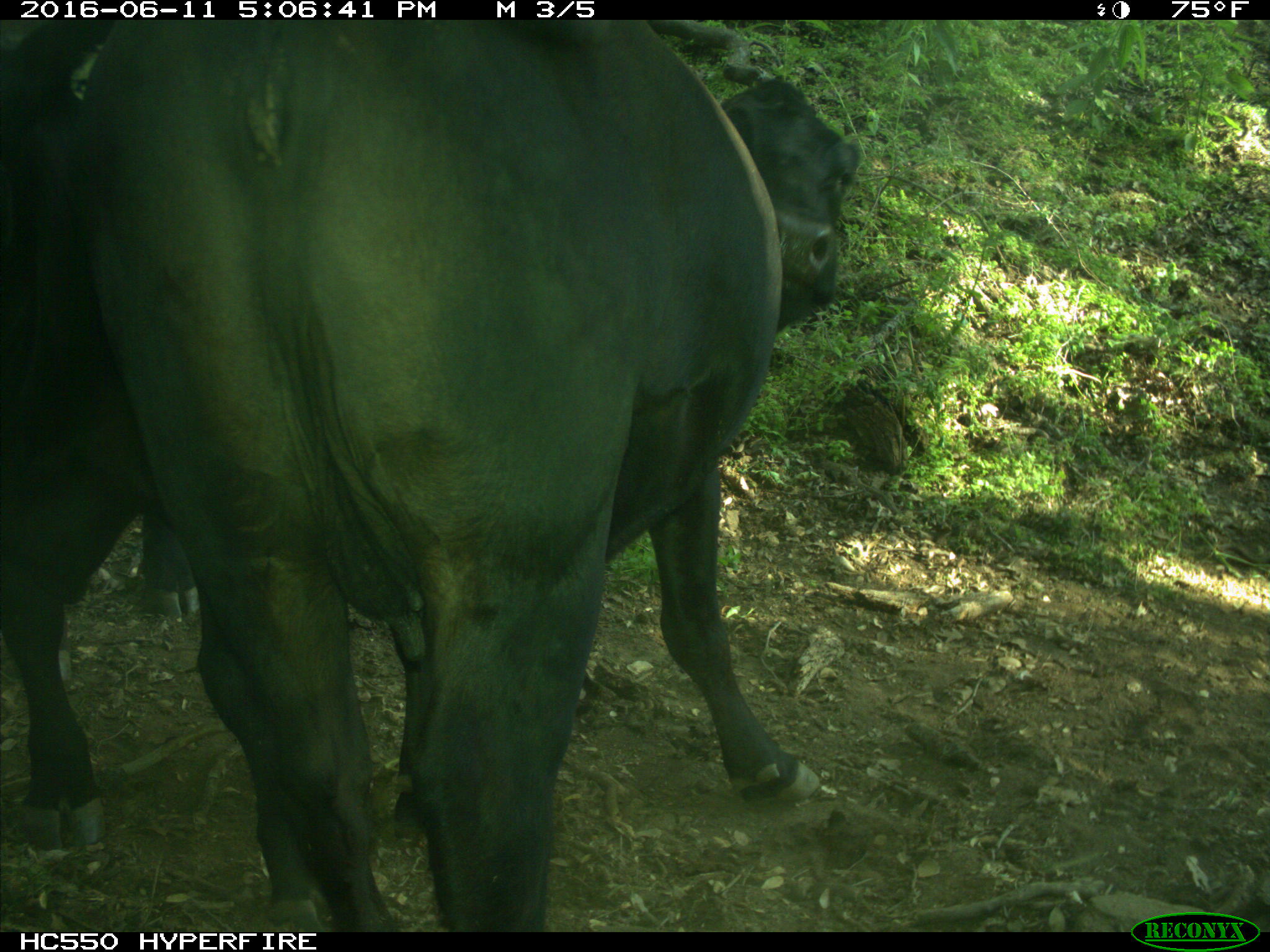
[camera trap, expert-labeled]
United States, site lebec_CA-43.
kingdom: Animalia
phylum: Chordata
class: Mammalia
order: Artiodactyla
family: Bovidae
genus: Bos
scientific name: Bos taurus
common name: domestic cow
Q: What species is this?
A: Bos taurus (domestic cow).